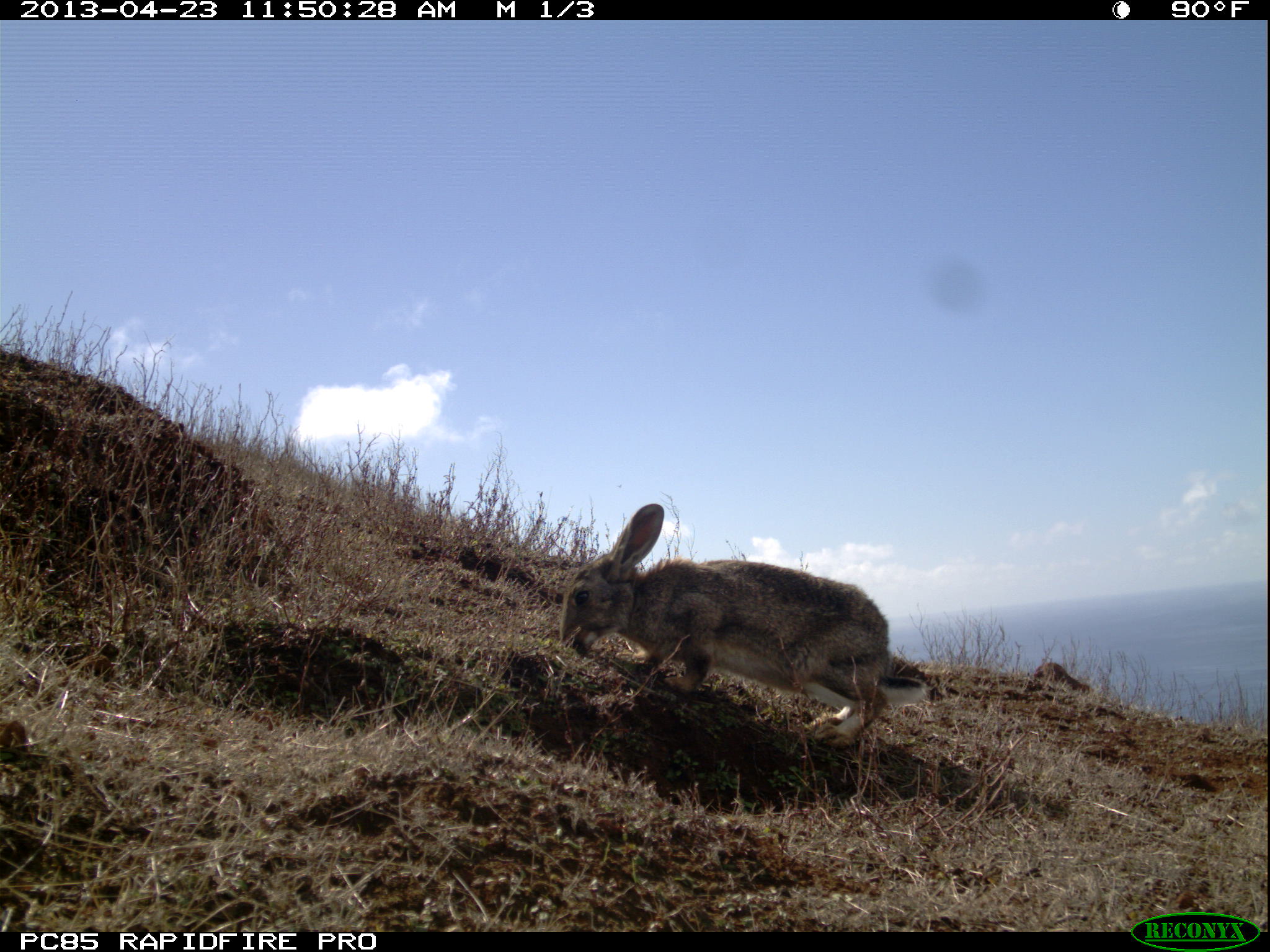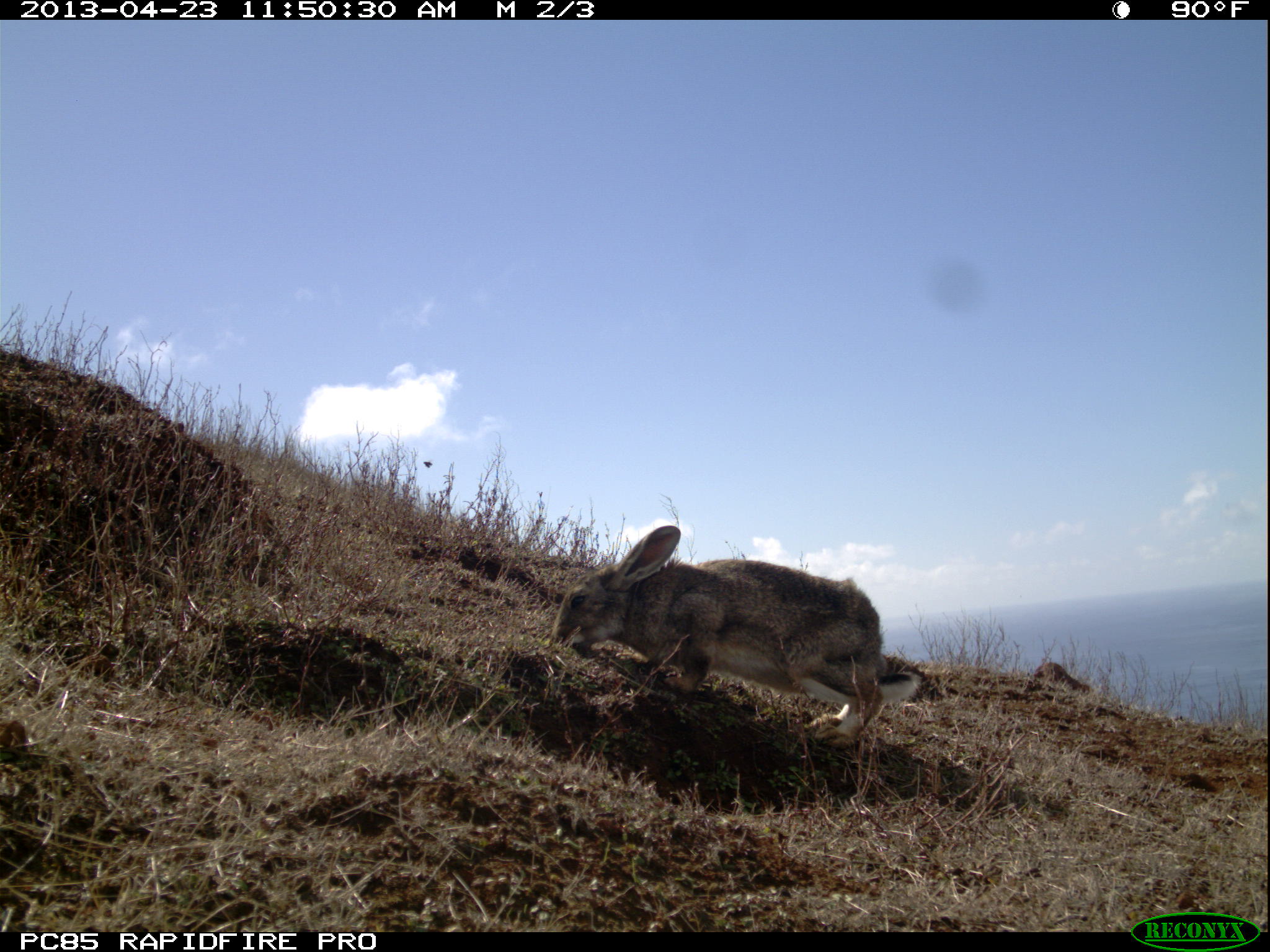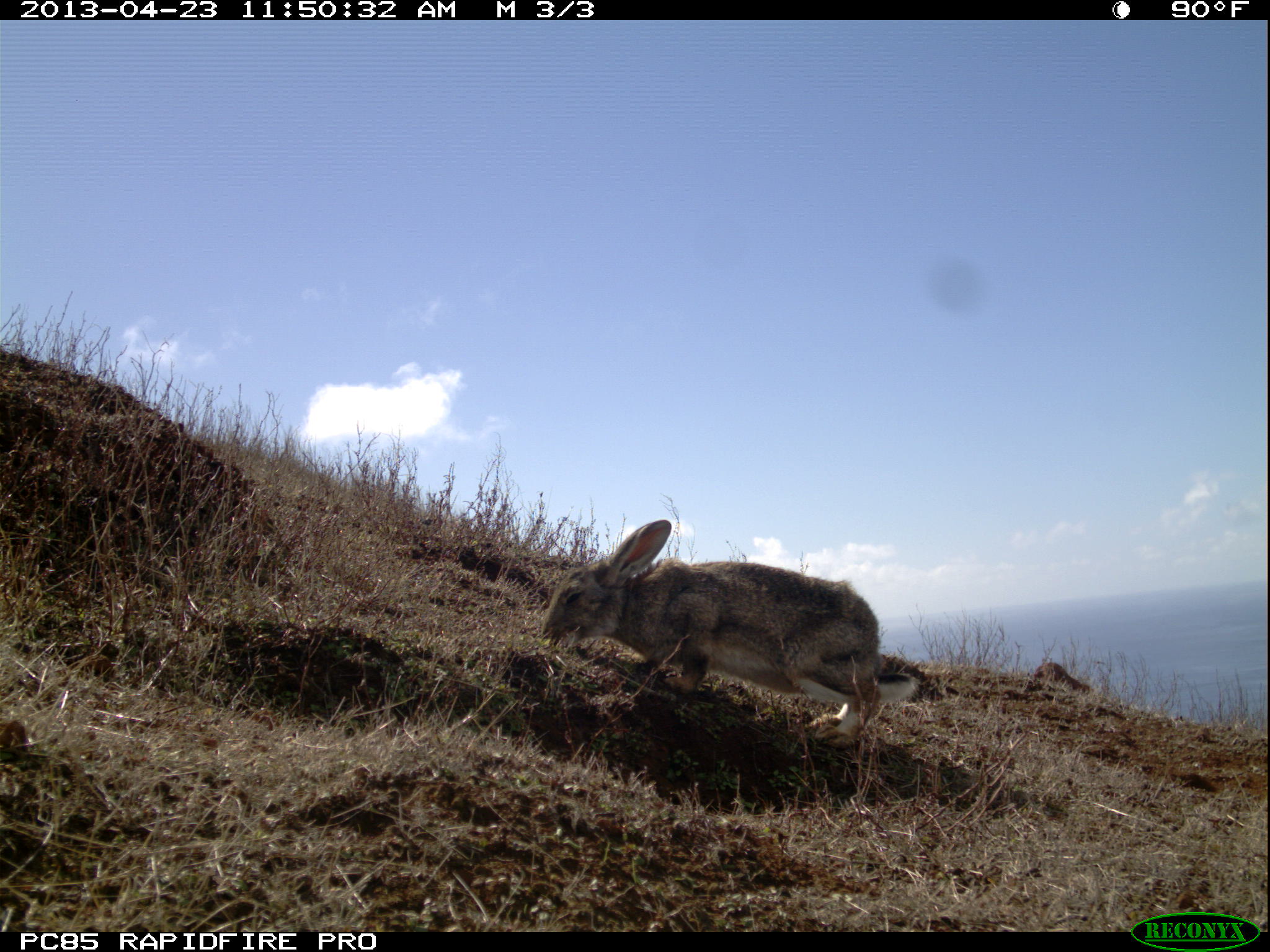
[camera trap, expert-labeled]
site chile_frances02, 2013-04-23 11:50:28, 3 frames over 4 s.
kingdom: Animalia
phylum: Chordata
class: Mammalia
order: Lagomorpha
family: Leporidae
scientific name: Leporidae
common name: rabbits and hares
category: rabbit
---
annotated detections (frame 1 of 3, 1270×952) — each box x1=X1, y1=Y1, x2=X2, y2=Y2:
rabbit: x1=554, y1=500, x2=931, y2=783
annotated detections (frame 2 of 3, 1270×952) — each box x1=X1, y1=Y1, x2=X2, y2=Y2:
rabbit: x1=548, y1=518, x2=922, y2=785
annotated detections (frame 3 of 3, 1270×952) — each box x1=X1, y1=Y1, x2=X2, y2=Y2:
rabbit: x1=536, y1=514, x2=917, y2=780